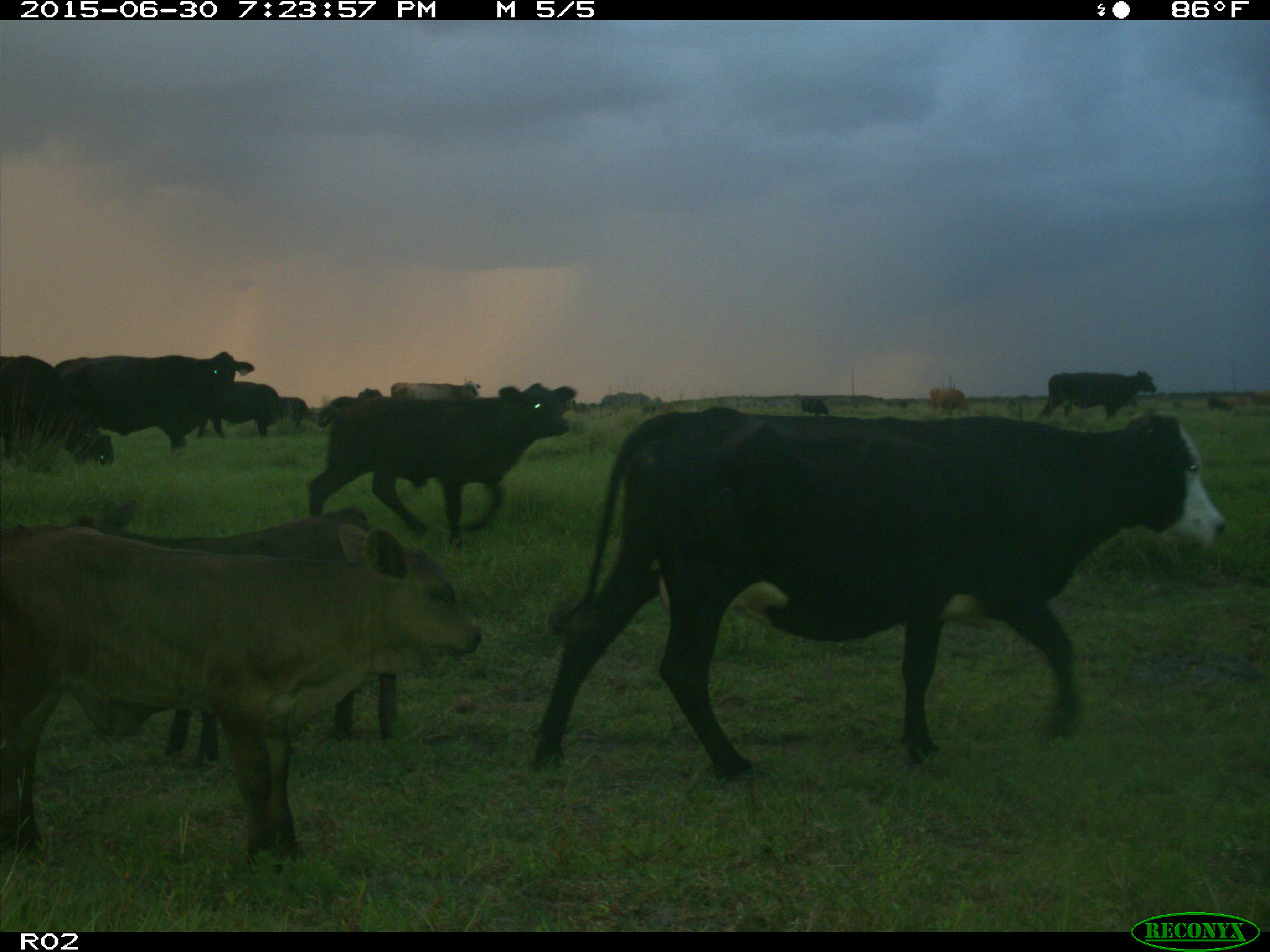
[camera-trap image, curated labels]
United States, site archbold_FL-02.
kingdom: Animalia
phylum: Chordata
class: Mammalia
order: Artiodactyla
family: Bovidae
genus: Bos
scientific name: Bos taurus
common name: domestic cow